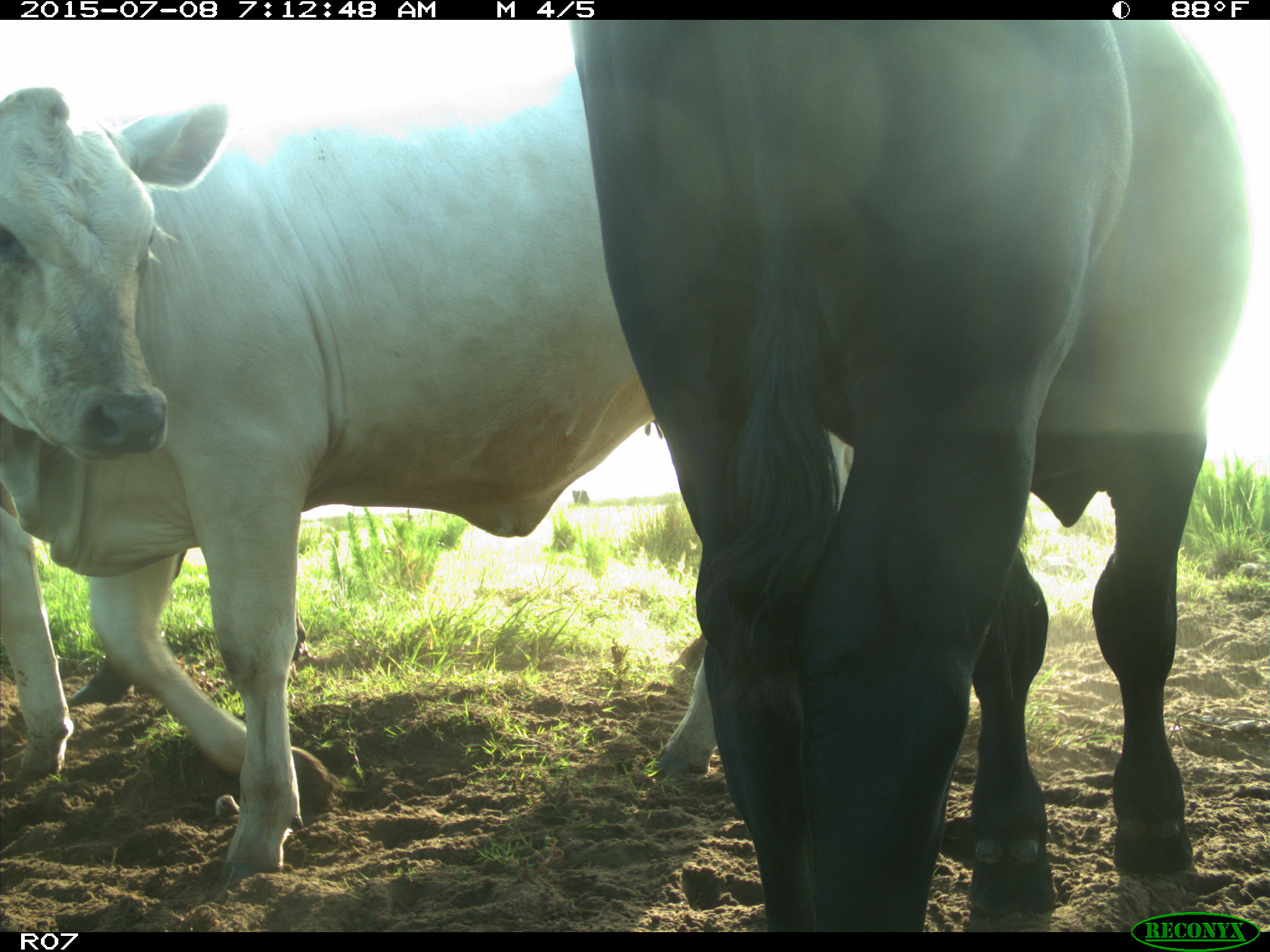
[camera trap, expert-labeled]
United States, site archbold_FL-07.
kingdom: Animalia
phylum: Chordata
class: Mammalia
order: Artiodactyla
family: Bovidae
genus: Bos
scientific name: Bos taurus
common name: domestic cow